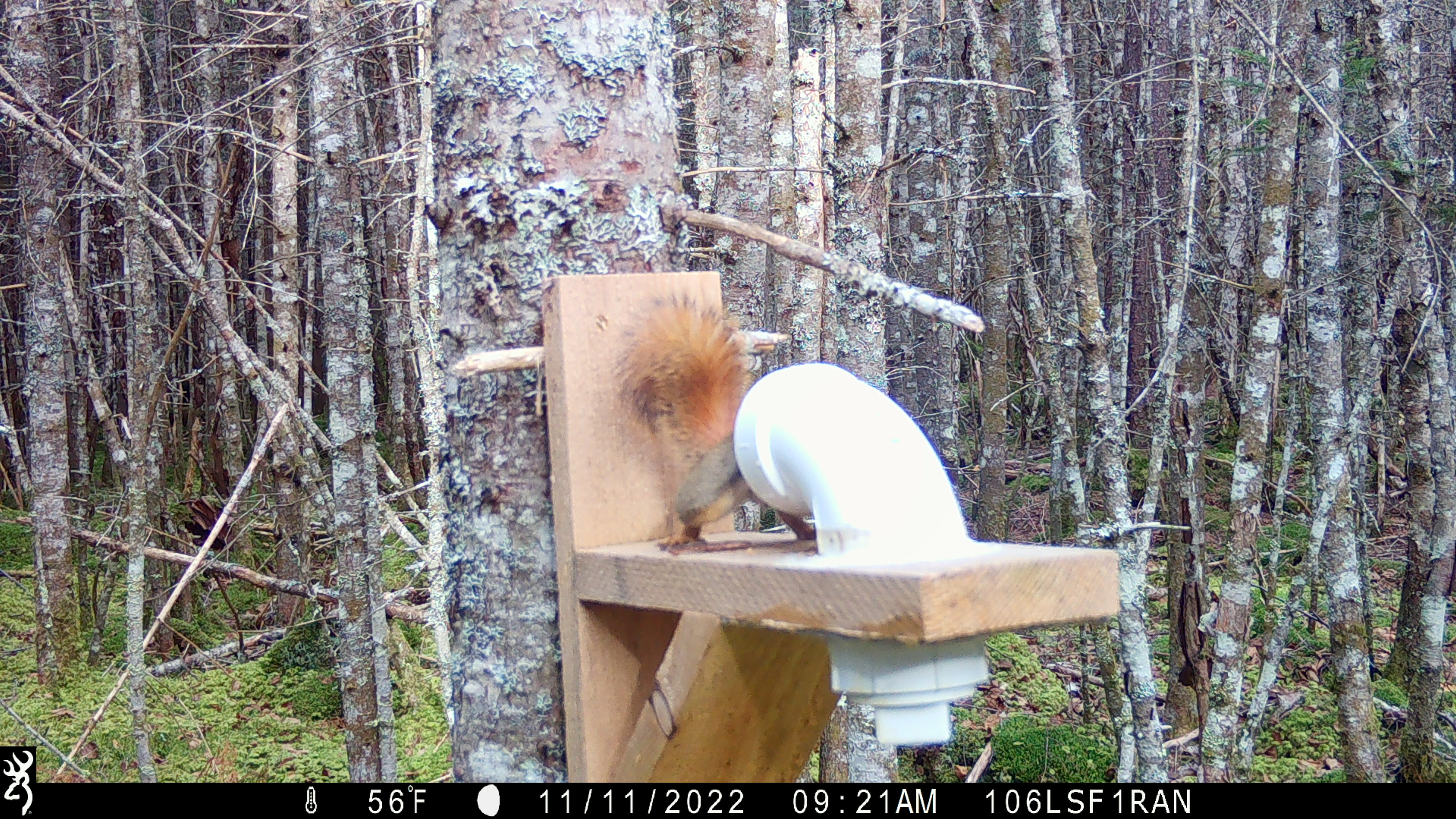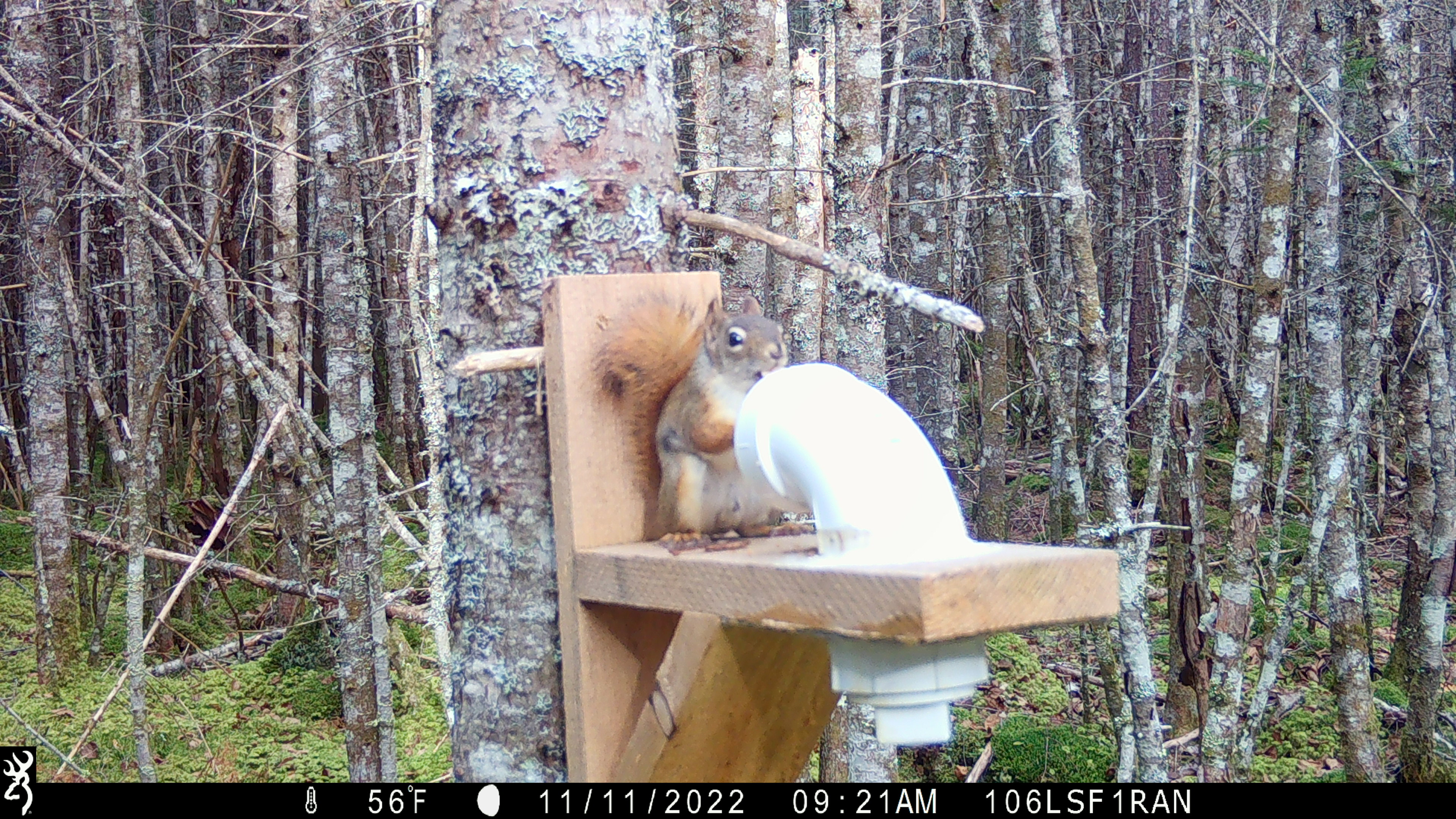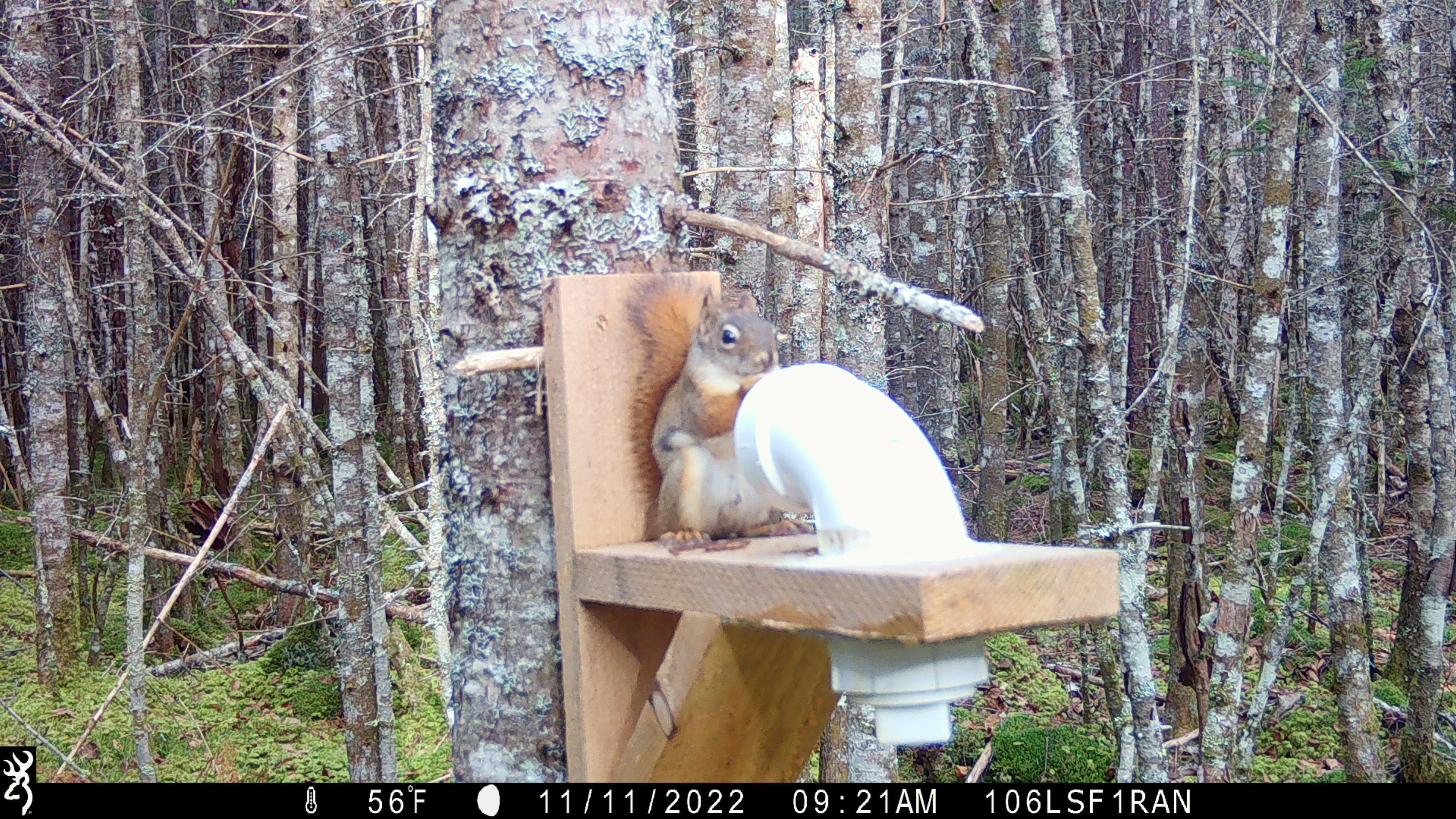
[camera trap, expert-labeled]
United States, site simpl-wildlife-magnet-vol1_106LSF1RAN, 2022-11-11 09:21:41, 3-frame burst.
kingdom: Animalia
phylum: Chordata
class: Mammalia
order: Rodentia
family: Sciuridae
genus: Tamiasciurus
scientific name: Tamiasciurus hudsonicus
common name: red squirrel